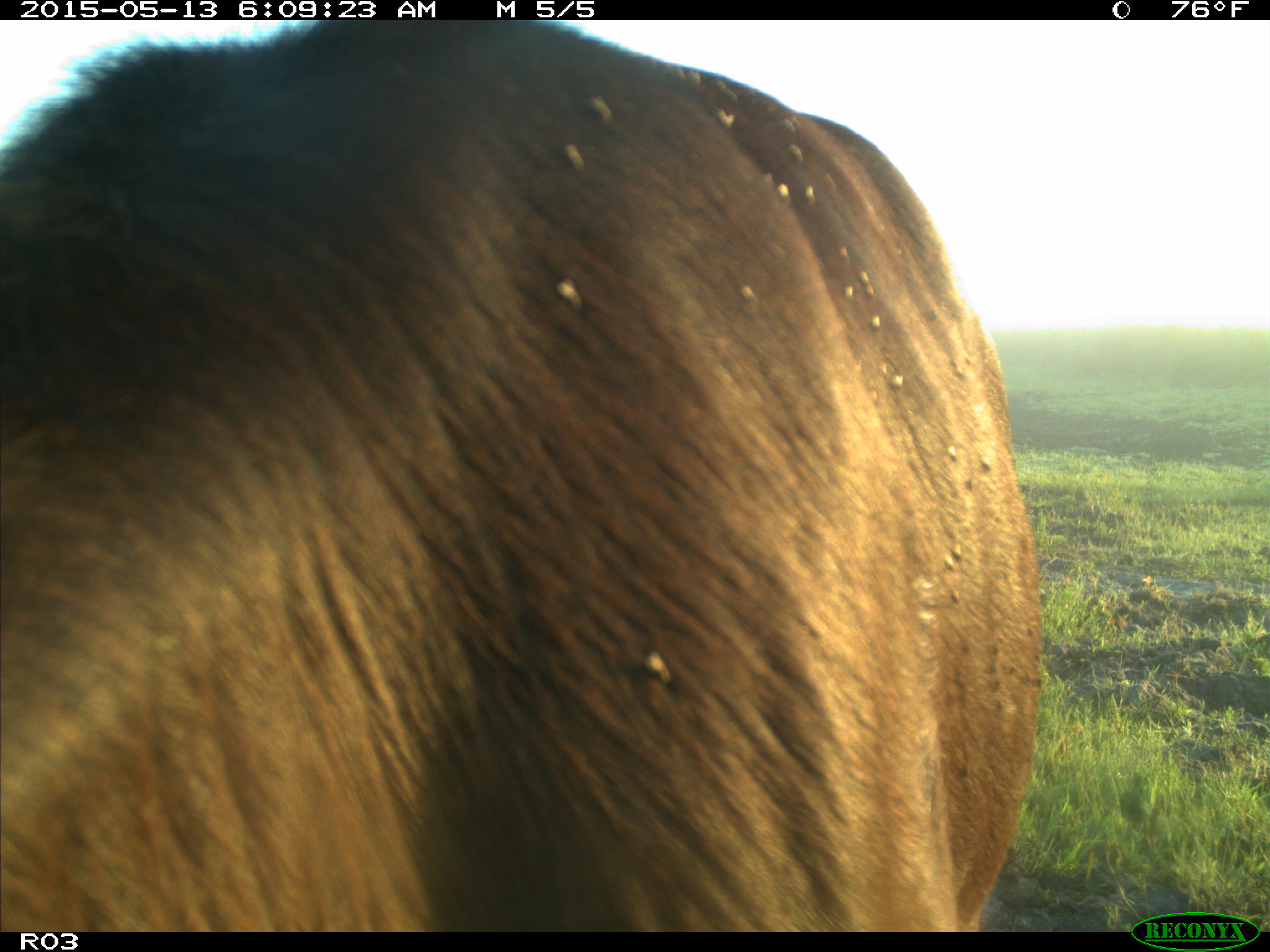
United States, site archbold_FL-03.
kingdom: Animalia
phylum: Chordata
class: Mammalia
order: Artiodactyla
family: Bovidae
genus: Bos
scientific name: Bos taurus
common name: domestic cow